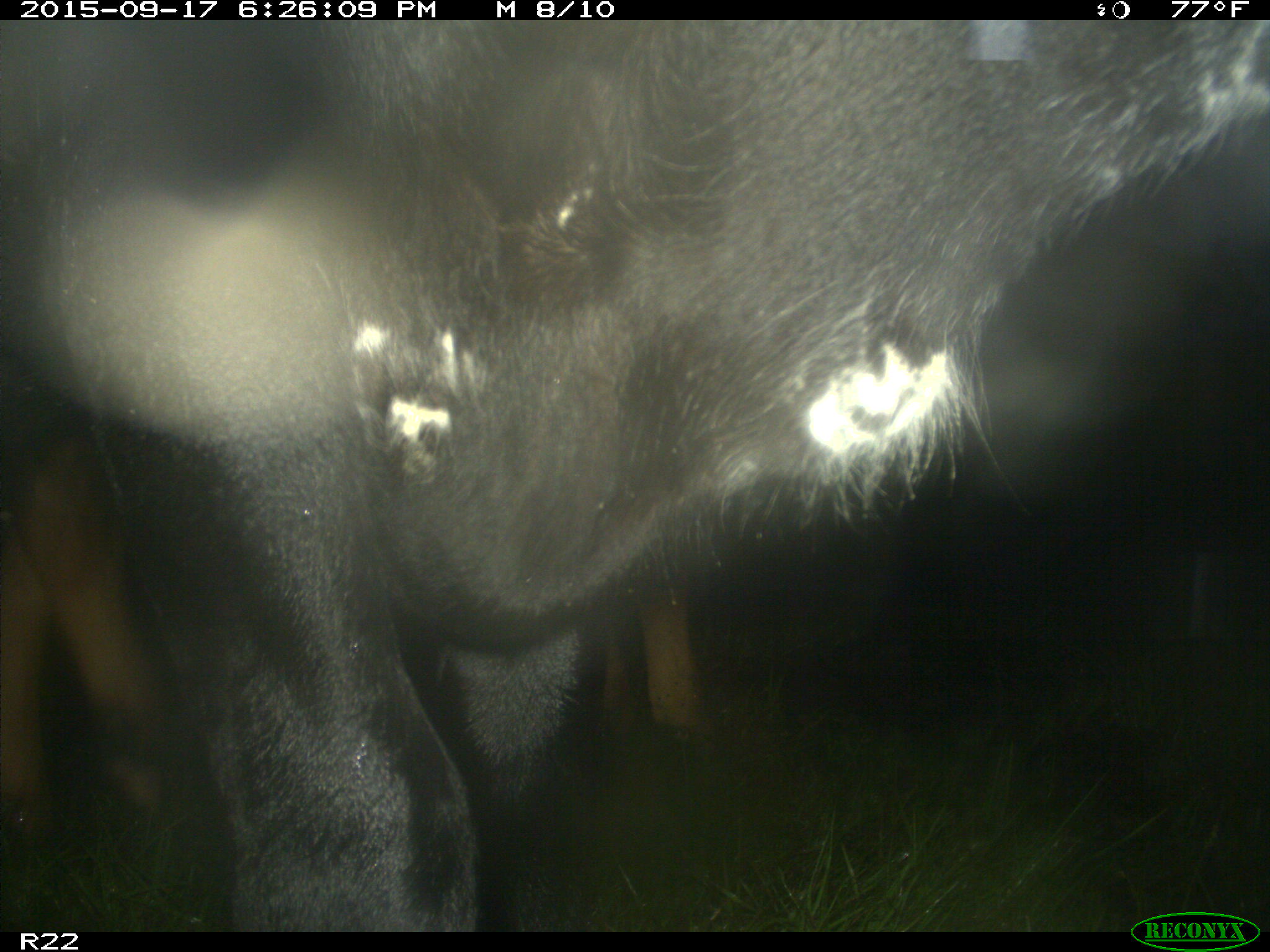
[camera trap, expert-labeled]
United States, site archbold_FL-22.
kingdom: Animalia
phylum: Chordata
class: Mammalia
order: Artiodactyla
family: Bovidae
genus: Bos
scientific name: Bos taurus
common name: domestic cow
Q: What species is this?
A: Bos taurus (domestic cow).